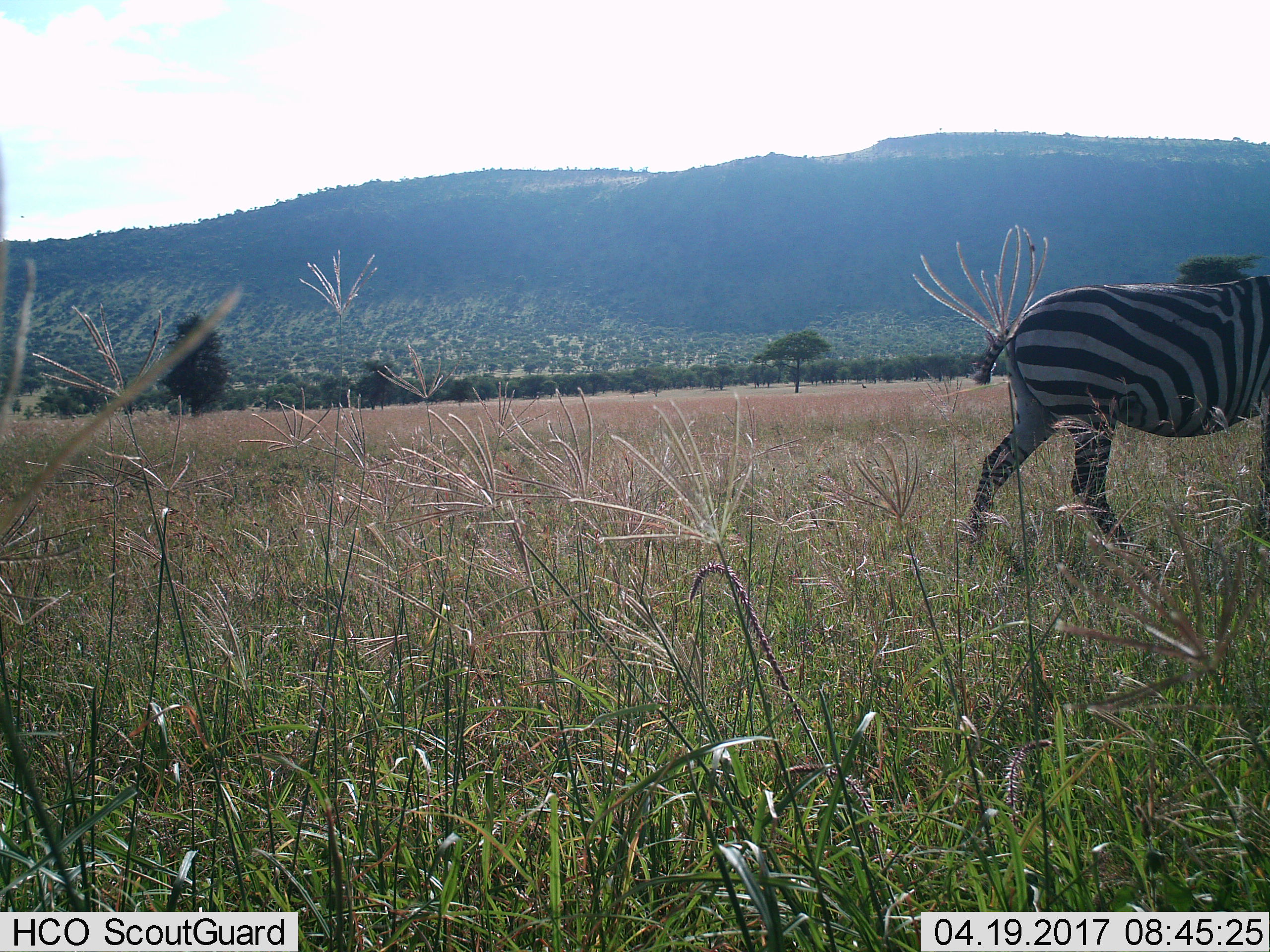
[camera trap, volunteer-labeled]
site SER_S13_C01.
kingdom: Animalia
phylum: Chordata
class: Mammalia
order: Perissodactyla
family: Equidae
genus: Equus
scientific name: Equus quagga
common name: plains zebra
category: zebraplains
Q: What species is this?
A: Zebraplains (plains zebra) (Equus quagga).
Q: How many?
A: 1.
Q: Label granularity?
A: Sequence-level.